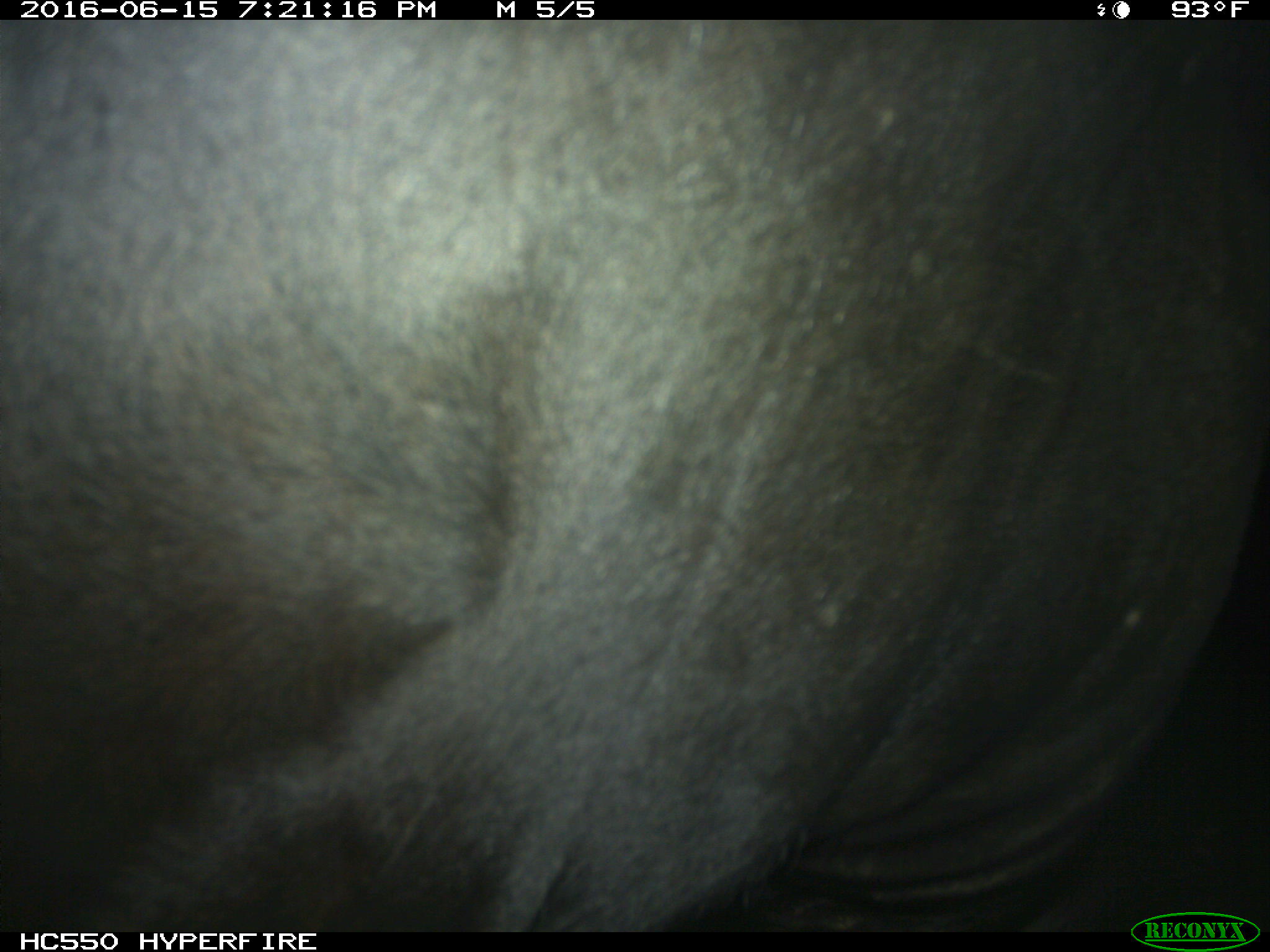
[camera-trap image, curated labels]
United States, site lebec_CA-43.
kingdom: Animalia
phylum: Chordata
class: Mammalia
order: Artiodactyla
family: Bovidae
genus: Bos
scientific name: Bos taurus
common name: domestic cow